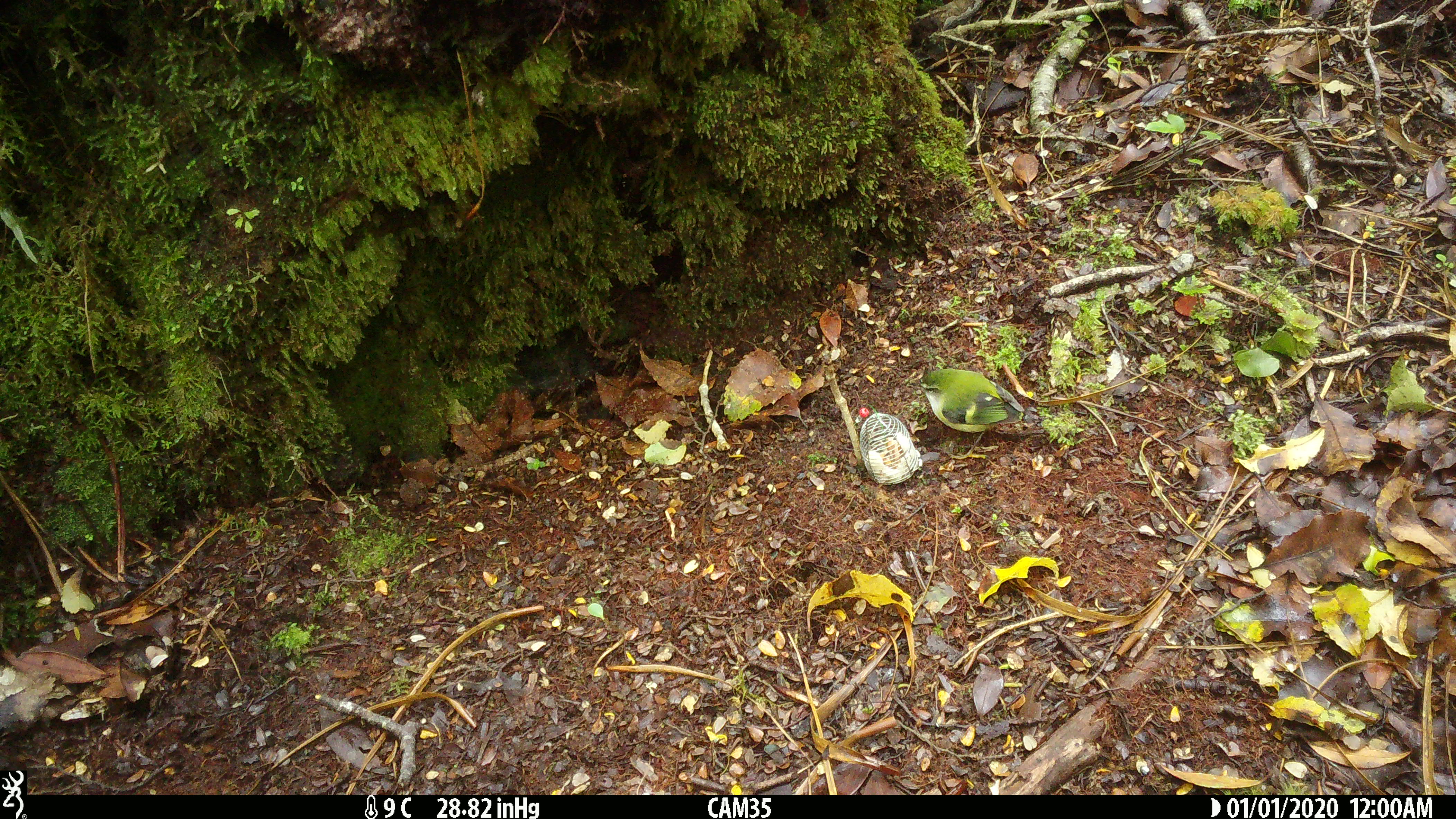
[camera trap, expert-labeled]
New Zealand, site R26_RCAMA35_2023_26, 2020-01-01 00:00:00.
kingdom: Animalia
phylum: Chordata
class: Aves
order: Passeriformes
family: Acanthisittidae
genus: Acanthisitta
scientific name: Acanthisitta chloris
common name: rifleman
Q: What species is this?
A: Rifleman (Acanthisitta chloris).